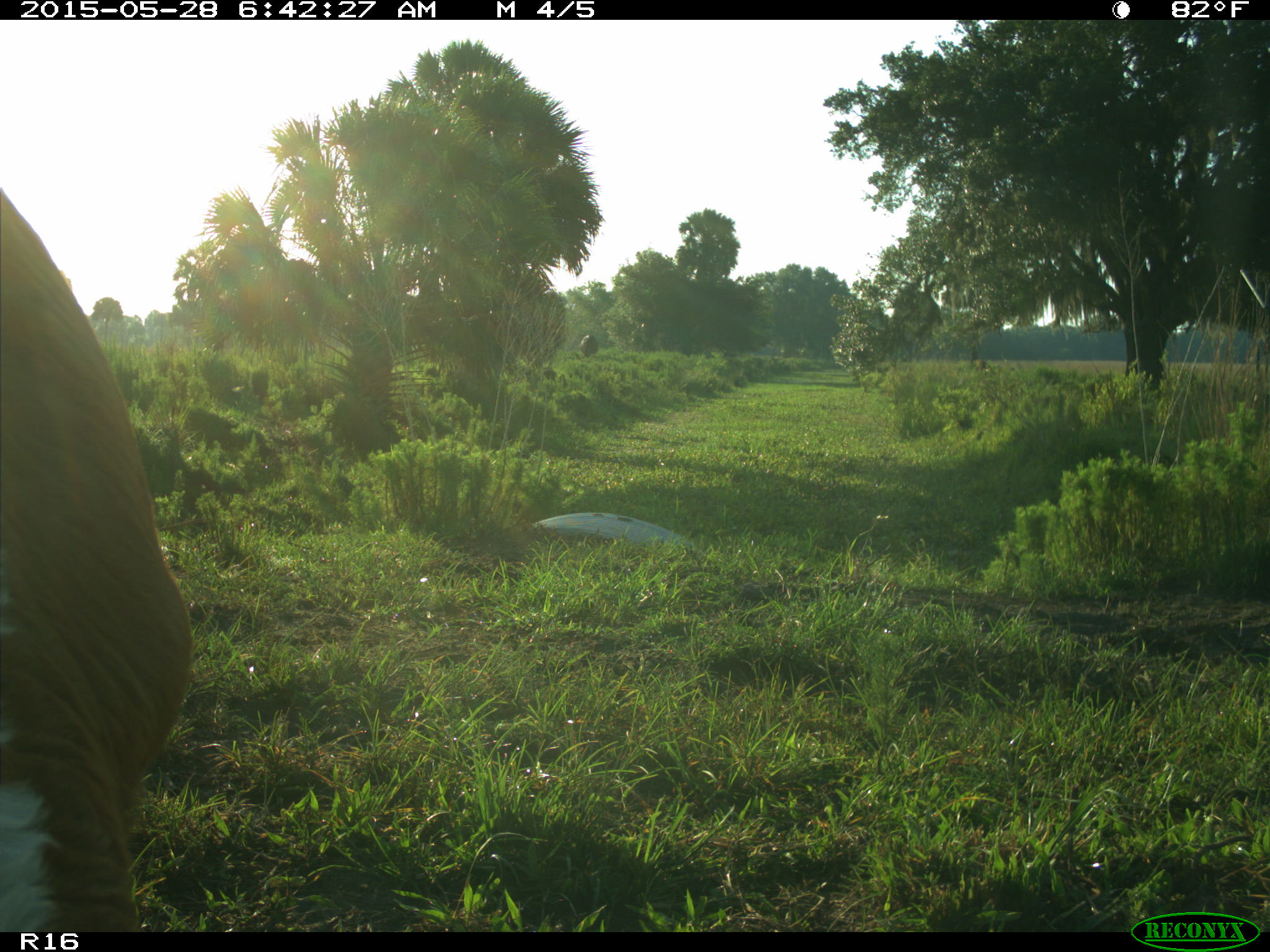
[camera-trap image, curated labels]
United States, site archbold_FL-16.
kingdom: Animalia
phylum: Chordata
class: Mammalia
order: Artiodactyla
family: Bovidae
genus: Bos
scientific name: Bos taurus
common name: domestic cow